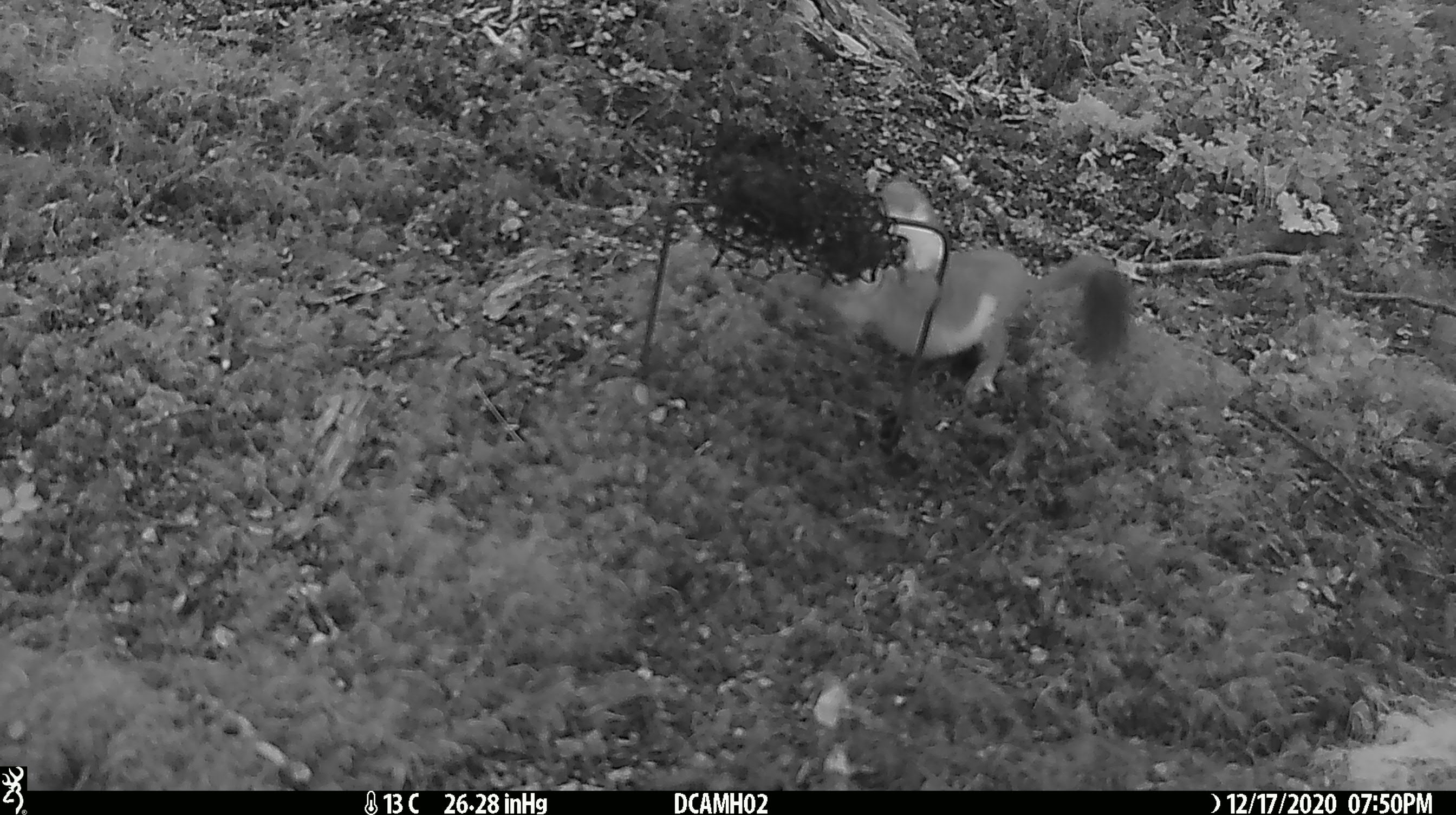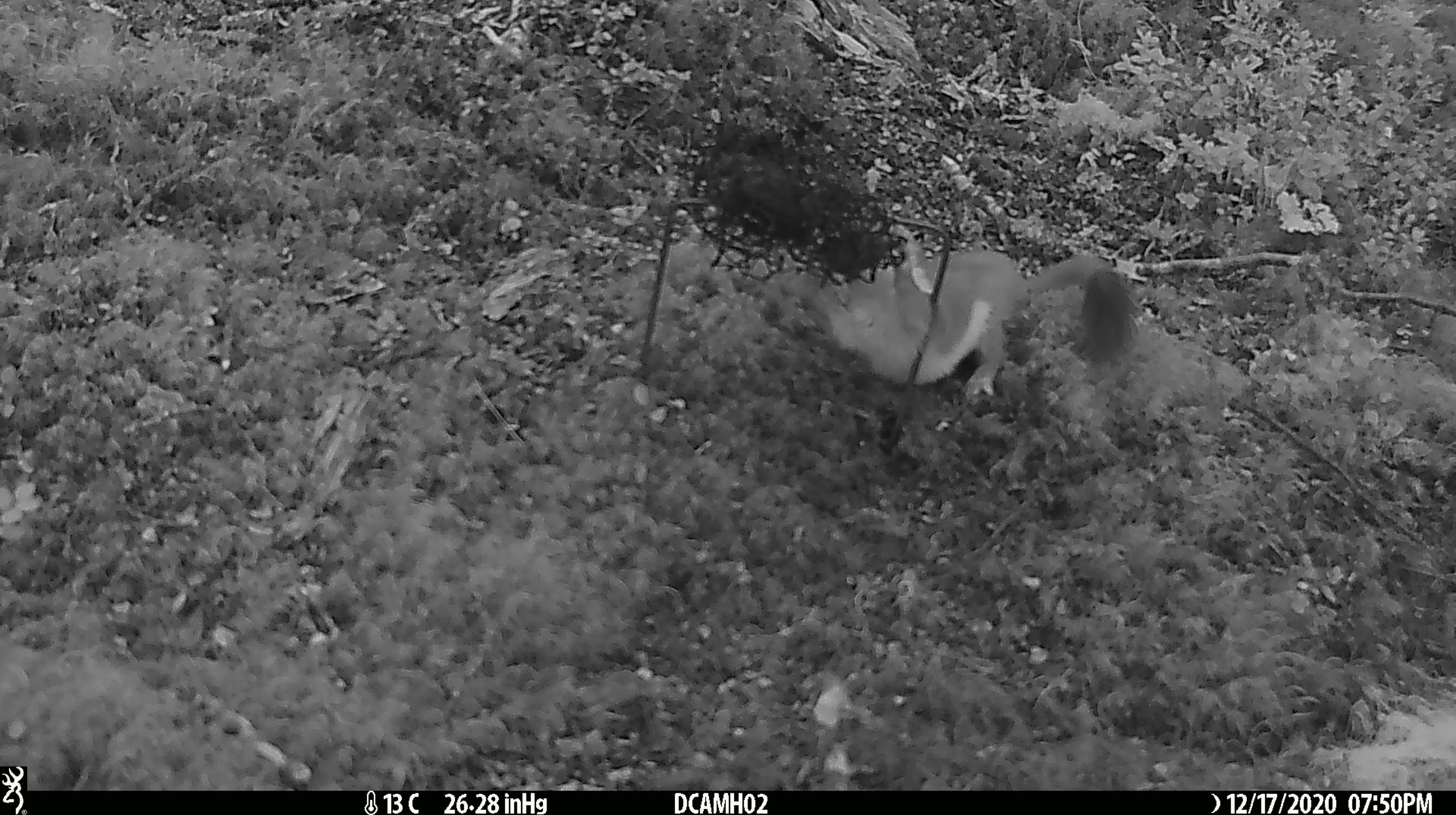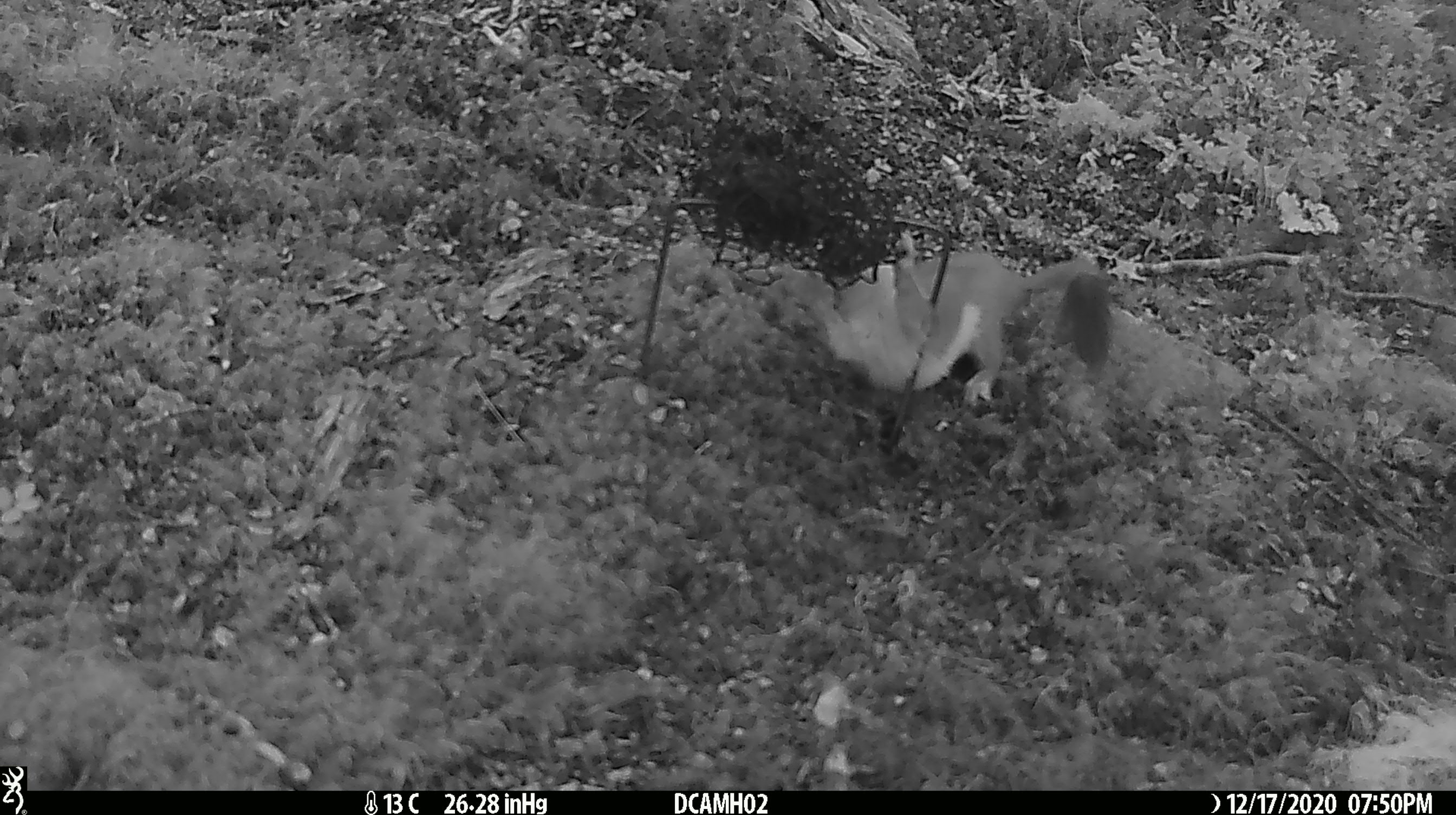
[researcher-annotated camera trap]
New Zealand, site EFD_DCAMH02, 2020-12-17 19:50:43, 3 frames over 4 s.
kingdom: Animalia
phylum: Chordata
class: Mammalia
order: Carnivora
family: Mustelidae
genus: Mustela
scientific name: Mustela erminea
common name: stoat